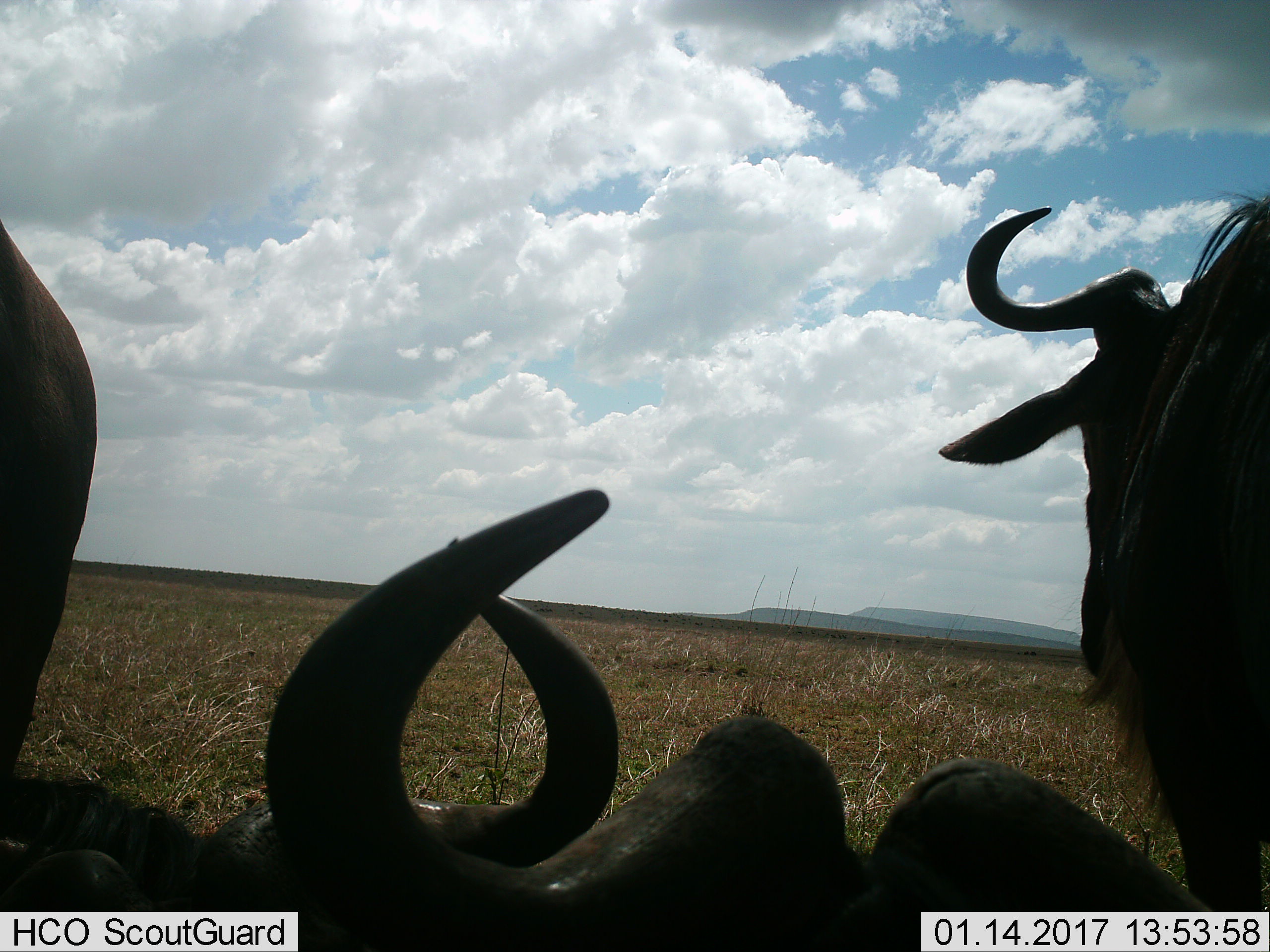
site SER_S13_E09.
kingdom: Animalia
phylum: Chordata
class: Mammalia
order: Artiodactyla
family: Bovidae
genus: Connochaetes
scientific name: Connochaetes taurinus taurinus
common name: blue wildebeest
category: wildebeestblue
Wildebeestblue (blue wildebeest) (Connochaetes taurinus taurinus), count 3. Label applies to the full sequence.